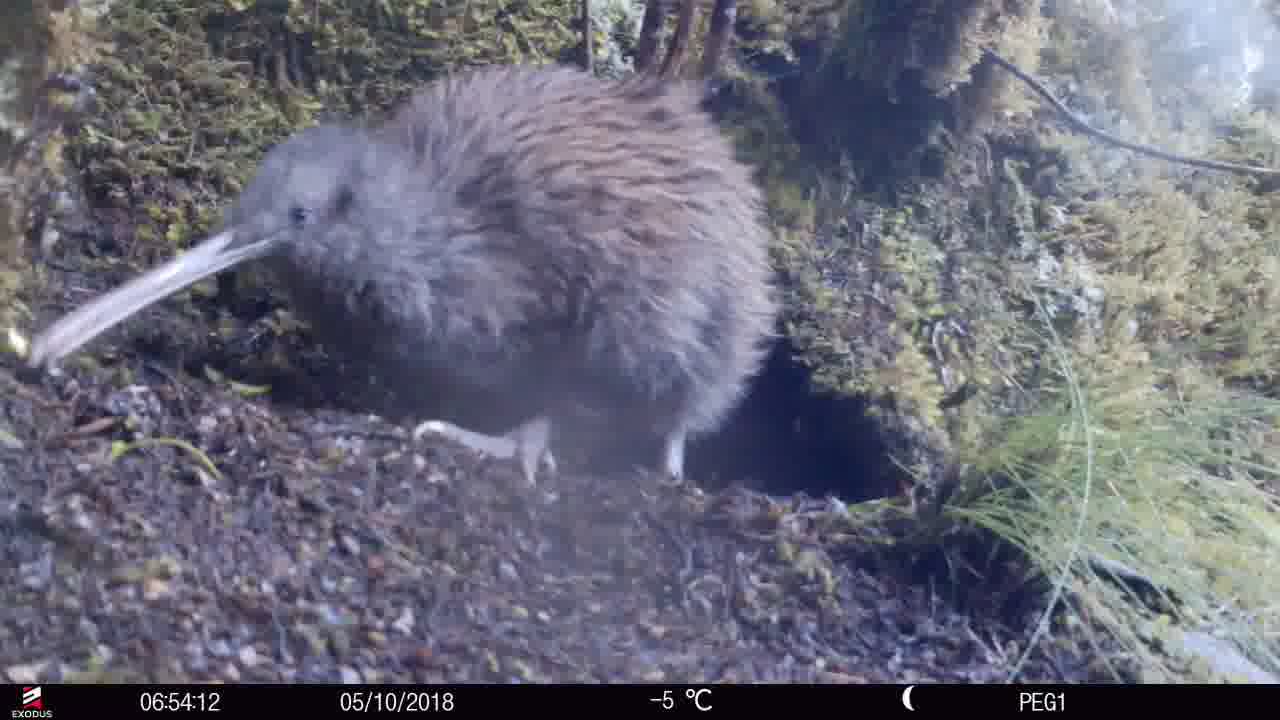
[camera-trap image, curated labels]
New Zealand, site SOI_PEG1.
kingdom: Animalia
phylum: Chordata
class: Aves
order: Apterygiformes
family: Apterygidae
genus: Apteryx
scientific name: Apteryx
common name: kiwi